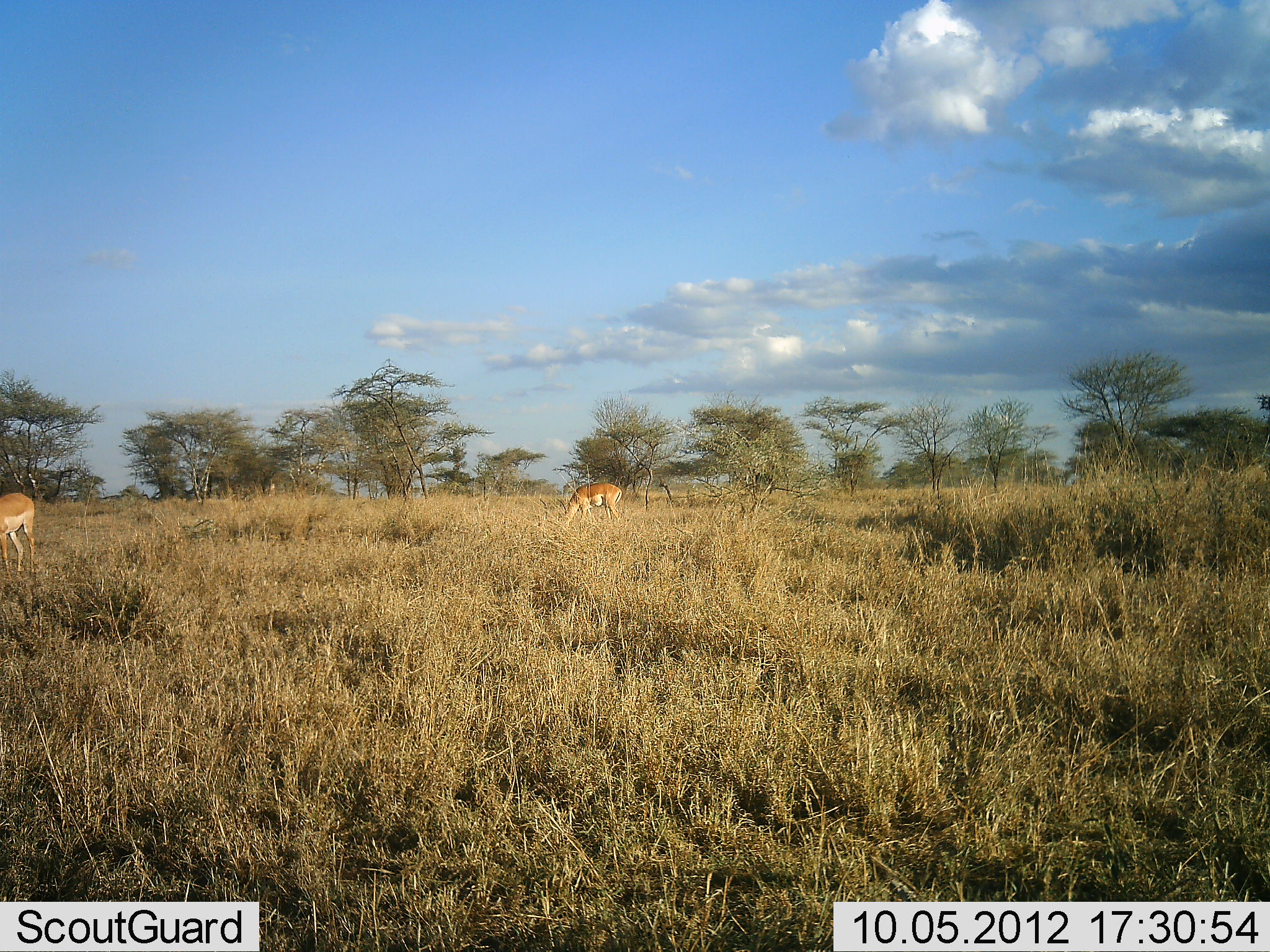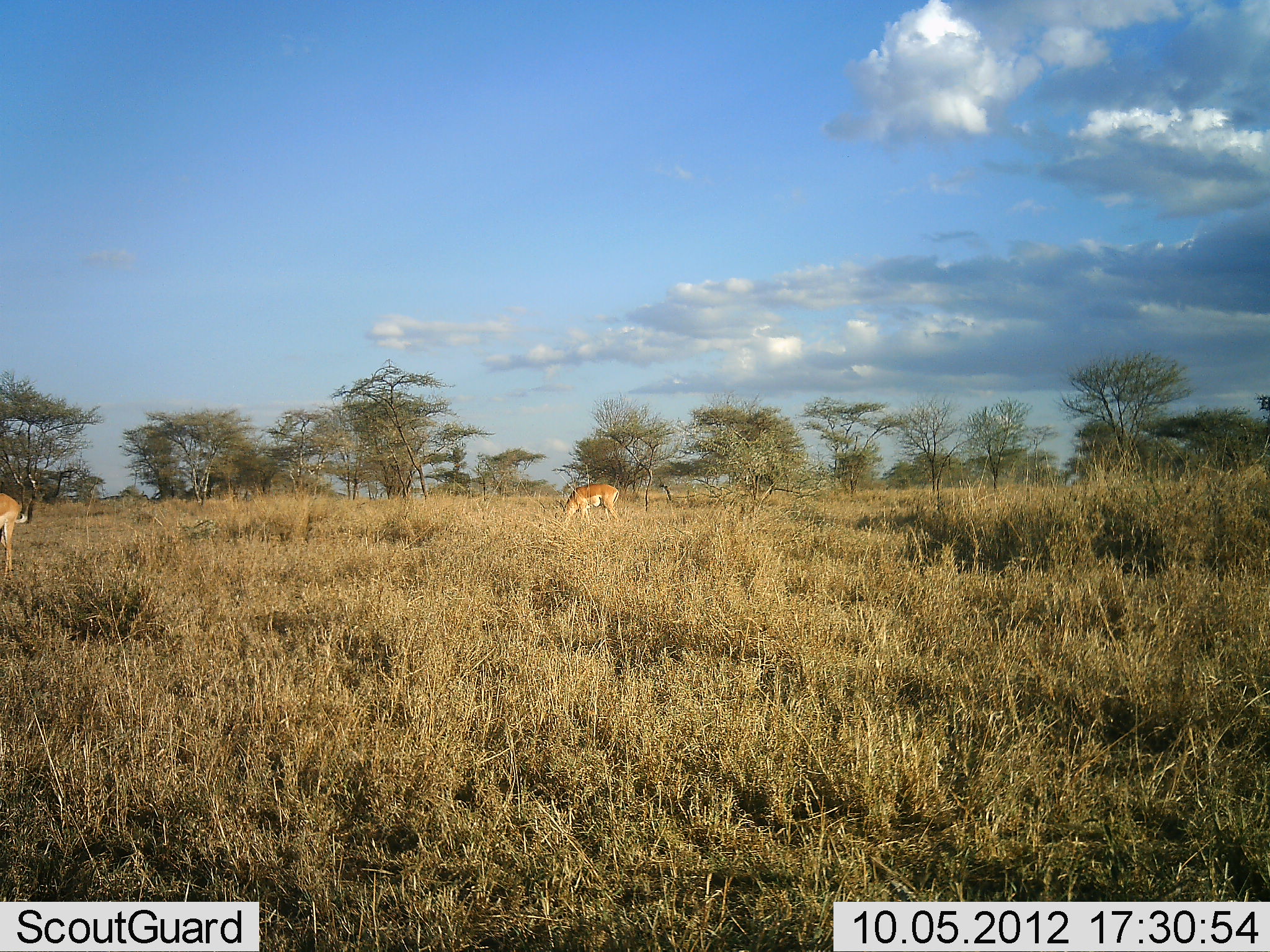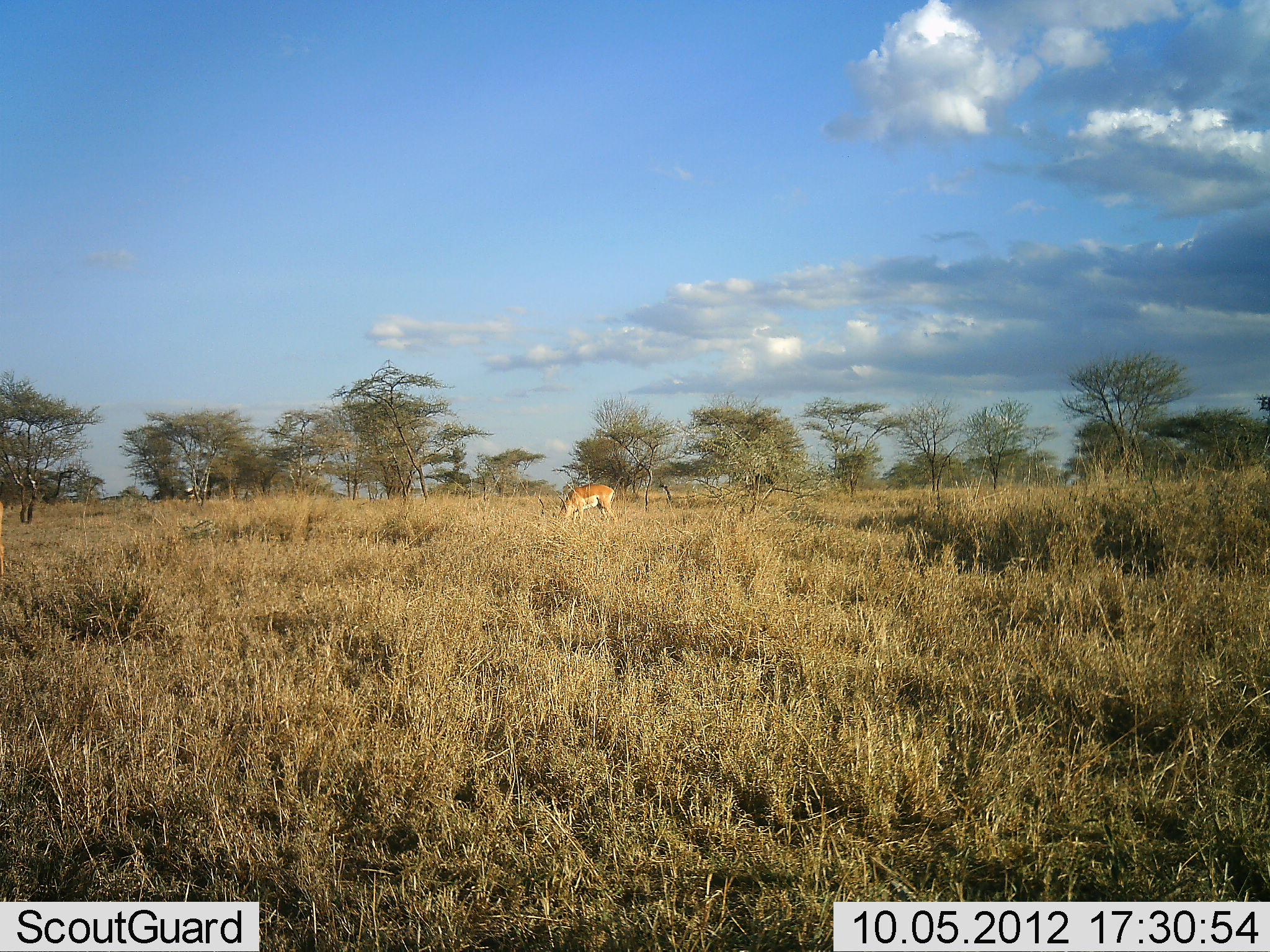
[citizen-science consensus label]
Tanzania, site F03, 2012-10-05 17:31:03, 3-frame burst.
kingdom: Animalia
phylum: Chordata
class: Mammalia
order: Artiodactyla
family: Bovidae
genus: Aepyceros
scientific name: Aepyceros melampus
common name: impala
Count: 2.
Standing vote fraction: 40%.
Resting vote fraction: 0%.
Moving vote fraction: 20%.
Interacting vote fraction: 0%.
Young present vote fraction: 0%.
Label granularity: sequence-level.